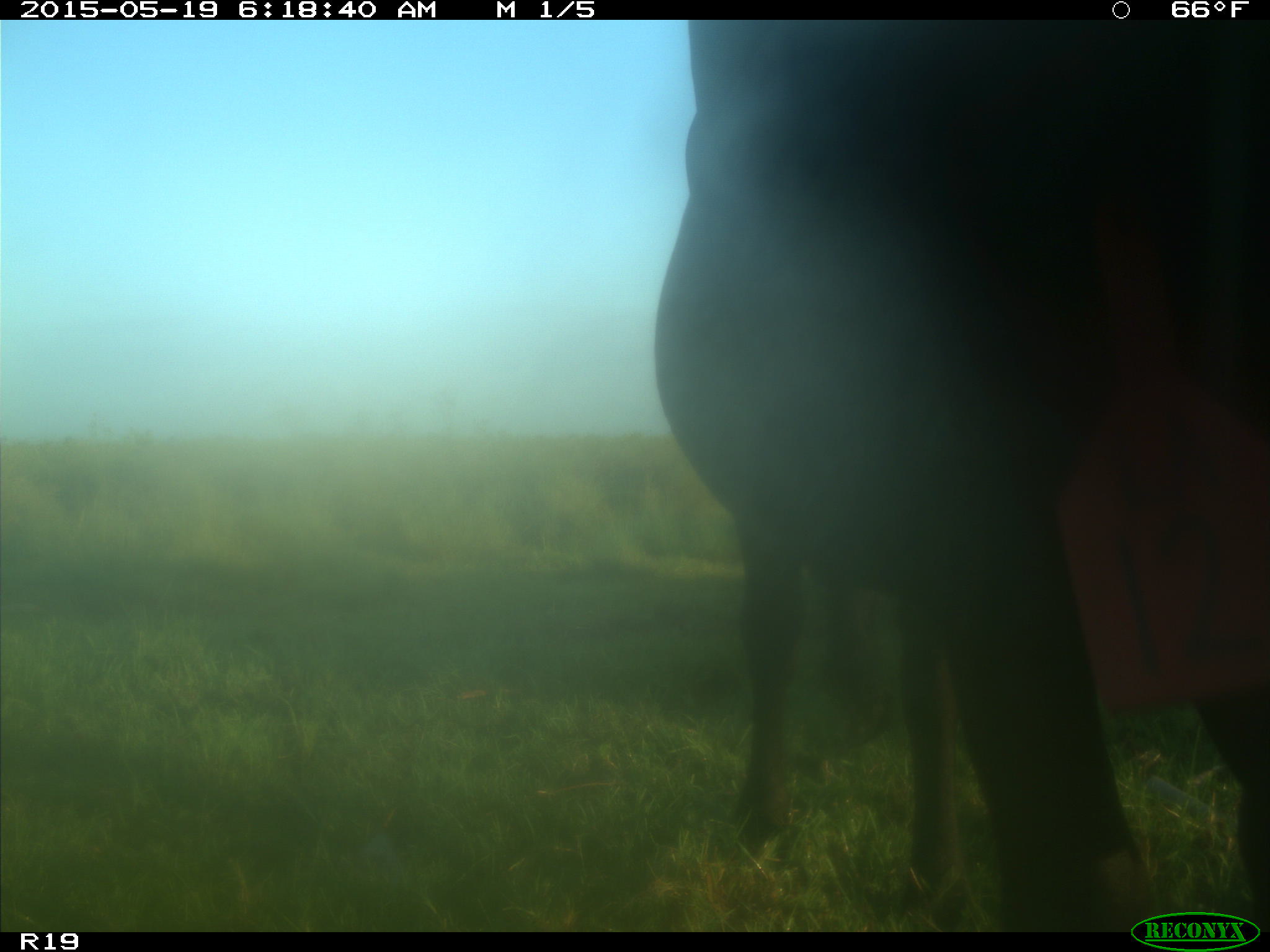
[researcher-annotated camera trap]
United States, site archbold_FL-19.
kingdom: Animalia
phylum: Chordata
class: Mammalia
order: Artiodactyla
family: Bovidae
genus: Bos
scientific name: Bos taurus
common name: domestic cow